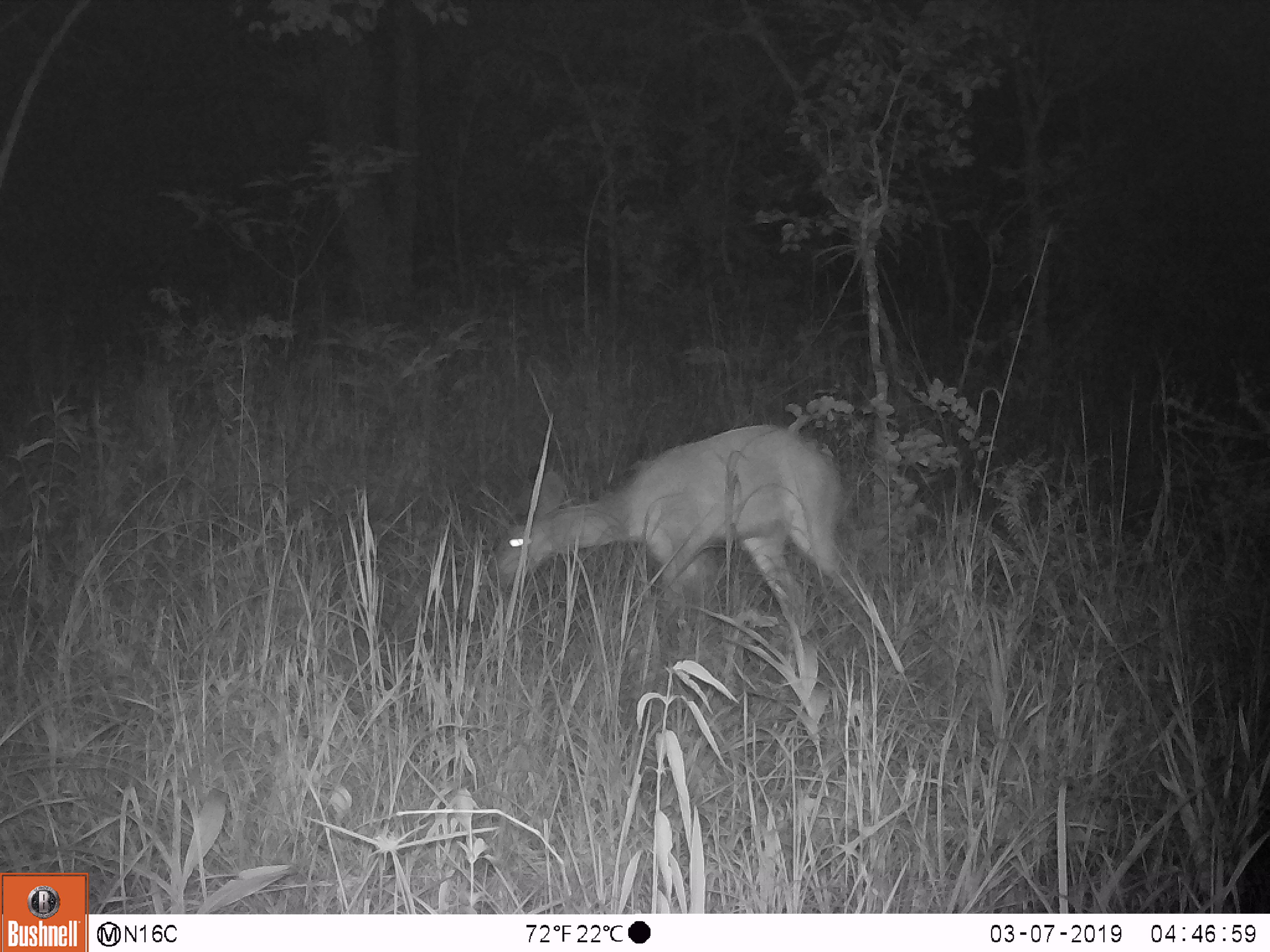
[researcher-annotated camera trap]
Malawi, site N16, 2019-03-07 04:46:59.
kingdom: Animalia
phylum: Chordata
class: Mammalia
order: Artiodactyla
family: Bovidae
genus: Redunca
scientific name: Redunca arundinum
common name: southern reedbuck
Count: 1.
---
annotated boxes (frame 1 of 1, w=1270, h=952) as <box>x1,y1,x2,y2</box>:
southern reedbuck: <box>482,419,854,611</box>